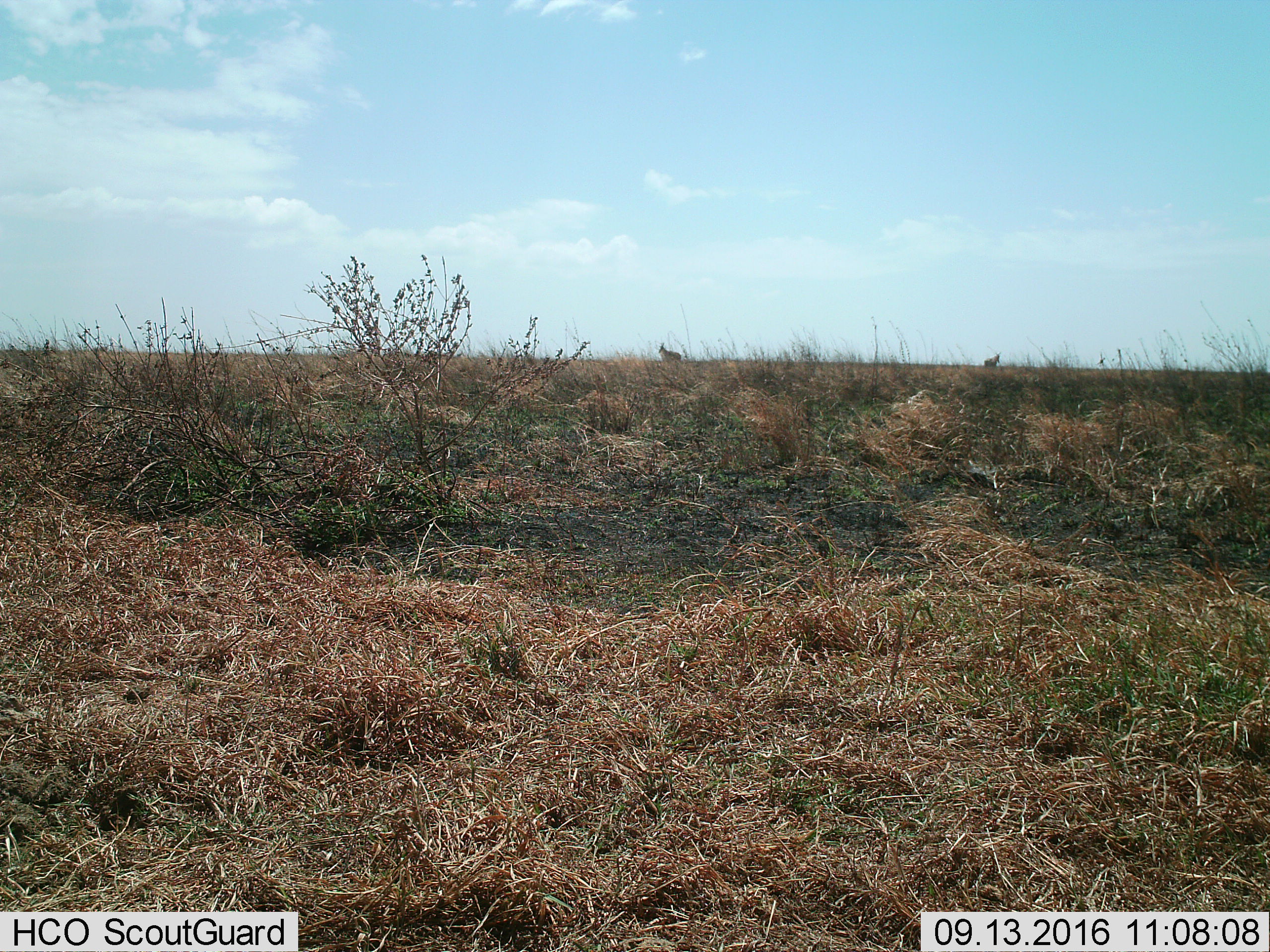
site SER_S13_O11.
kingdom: Animalia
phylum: Chordata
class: Mammalia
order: Artiodactyla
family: Bovidae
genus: Alcelaphus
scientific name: Alcelaphus buselaphus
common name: hartebeest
Hartebeest (Alcelaphus buselaphus), count 2. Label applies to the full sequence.